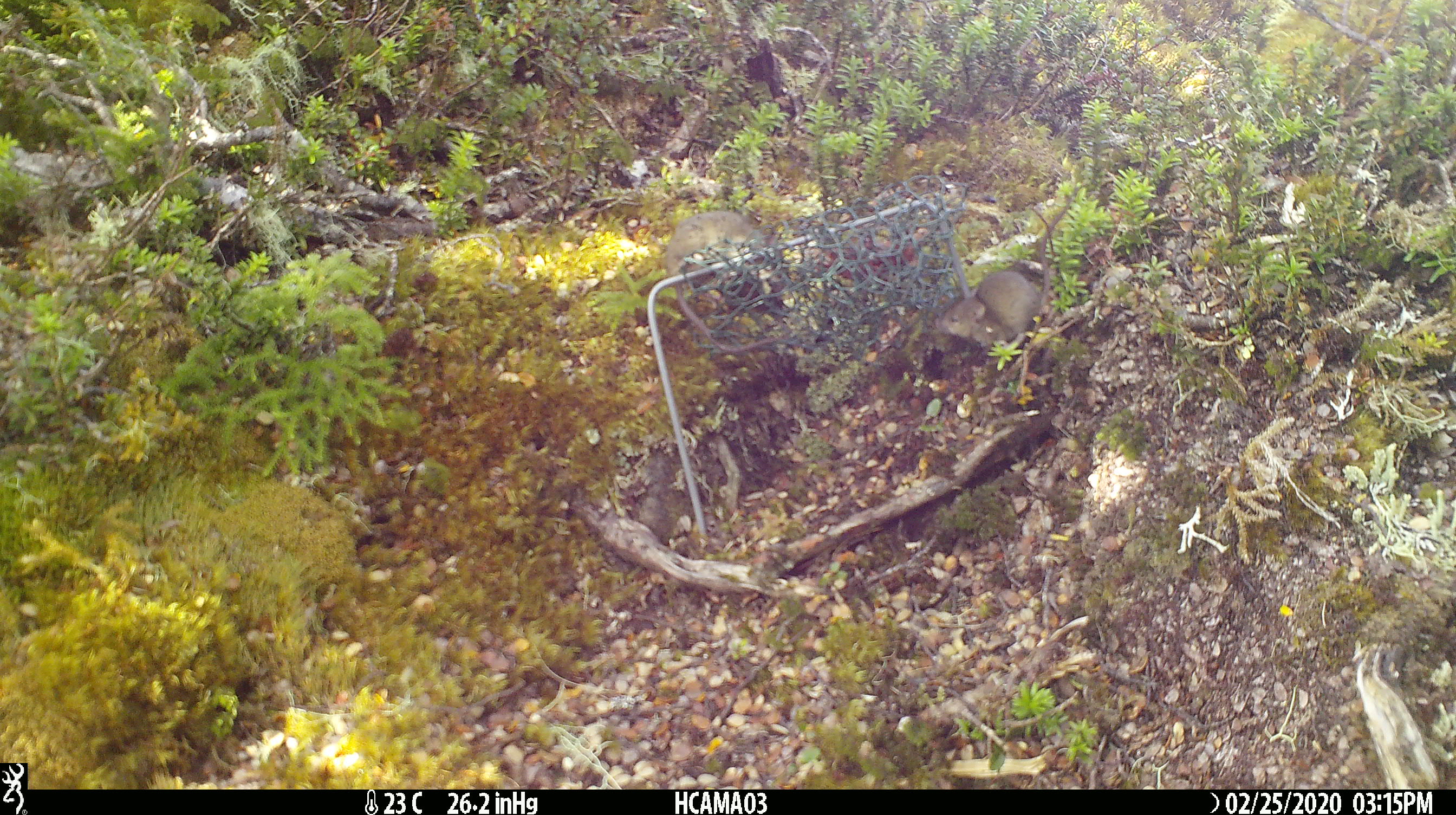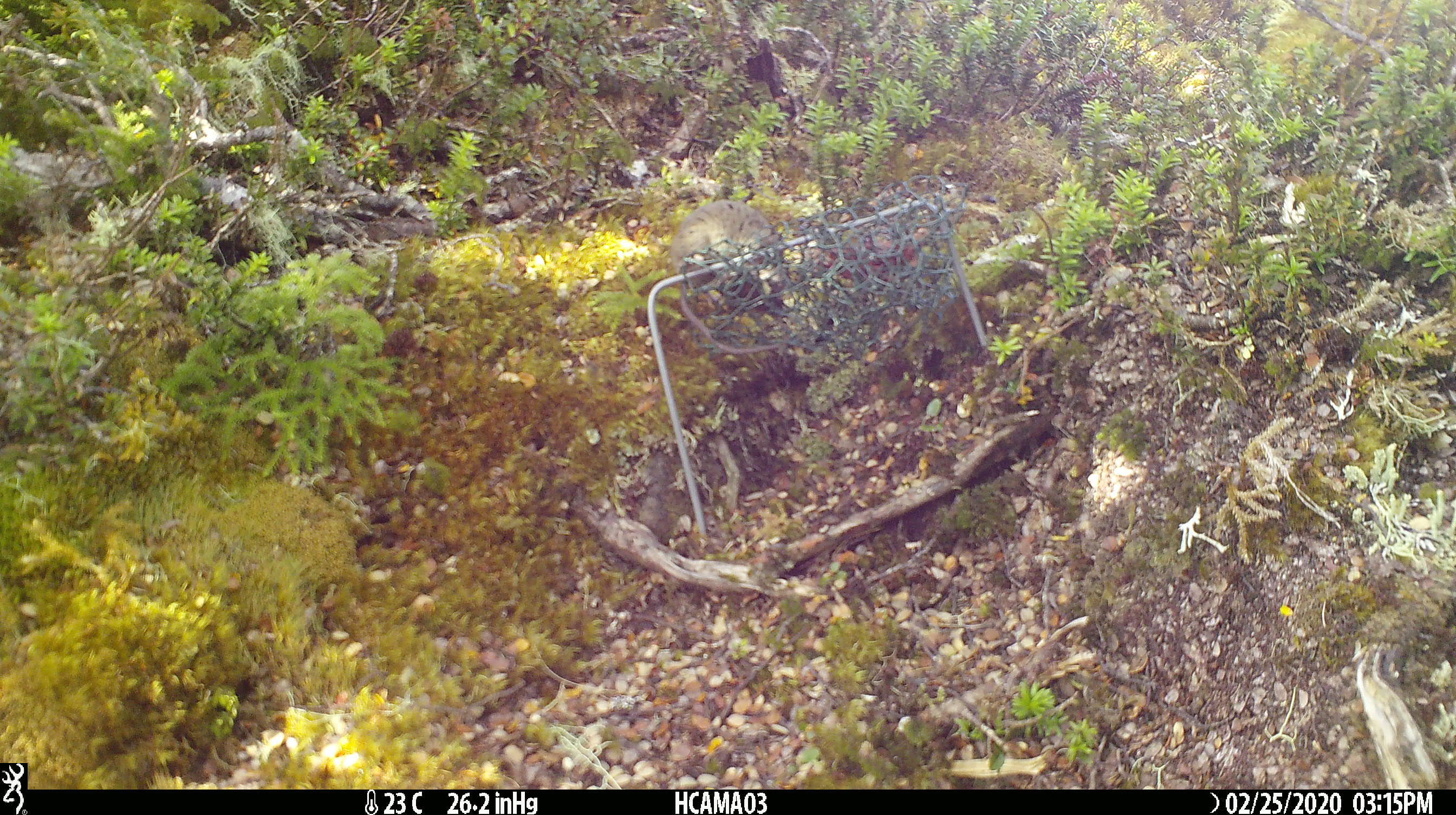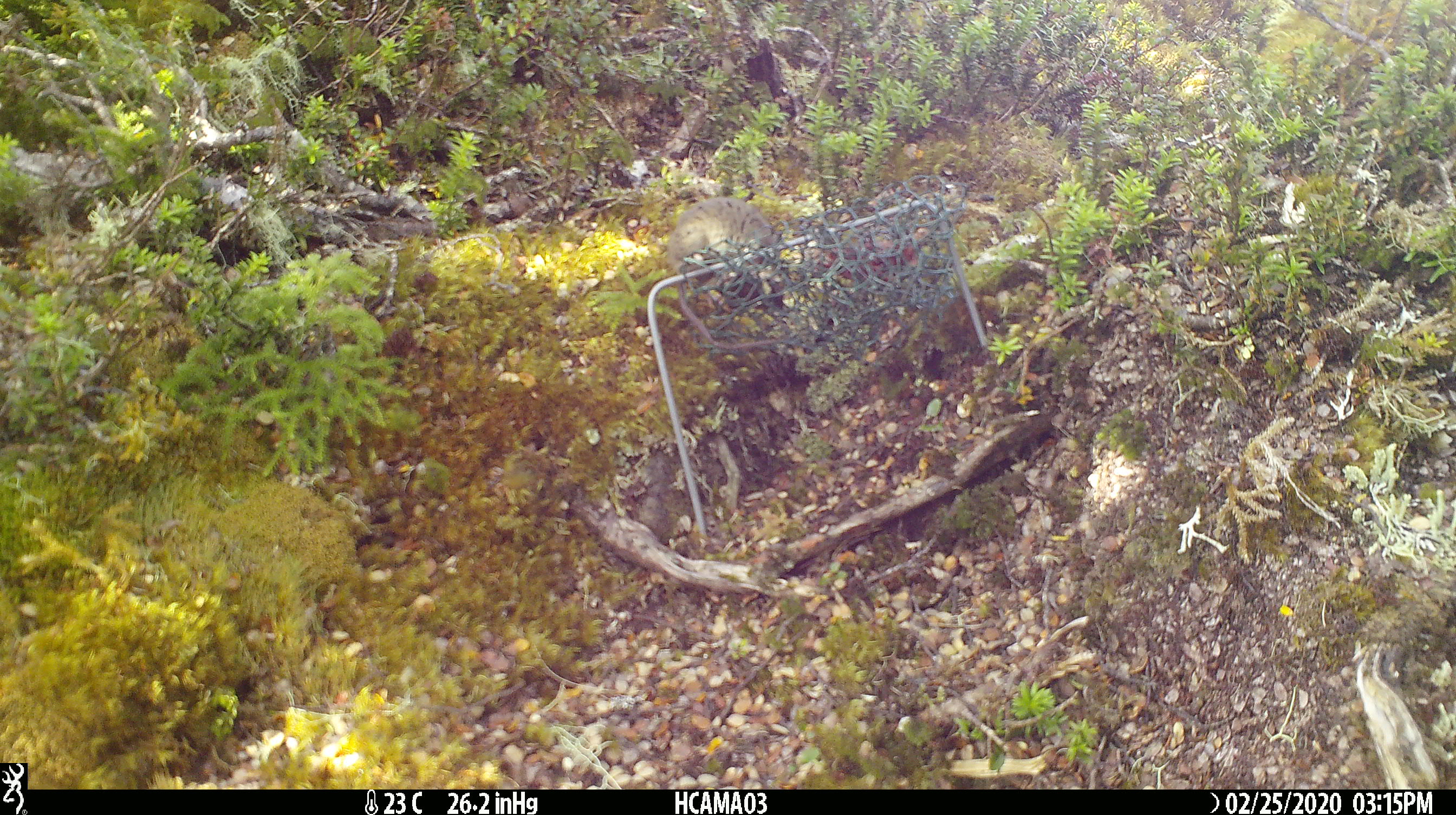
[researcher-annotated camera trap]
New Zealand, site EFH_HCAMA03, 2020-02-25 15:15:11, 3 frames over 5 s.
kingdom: Animalia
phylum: Chordata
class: Mammalia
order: Rodentia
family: Muridae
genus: Mus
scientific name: Mus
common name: mouse